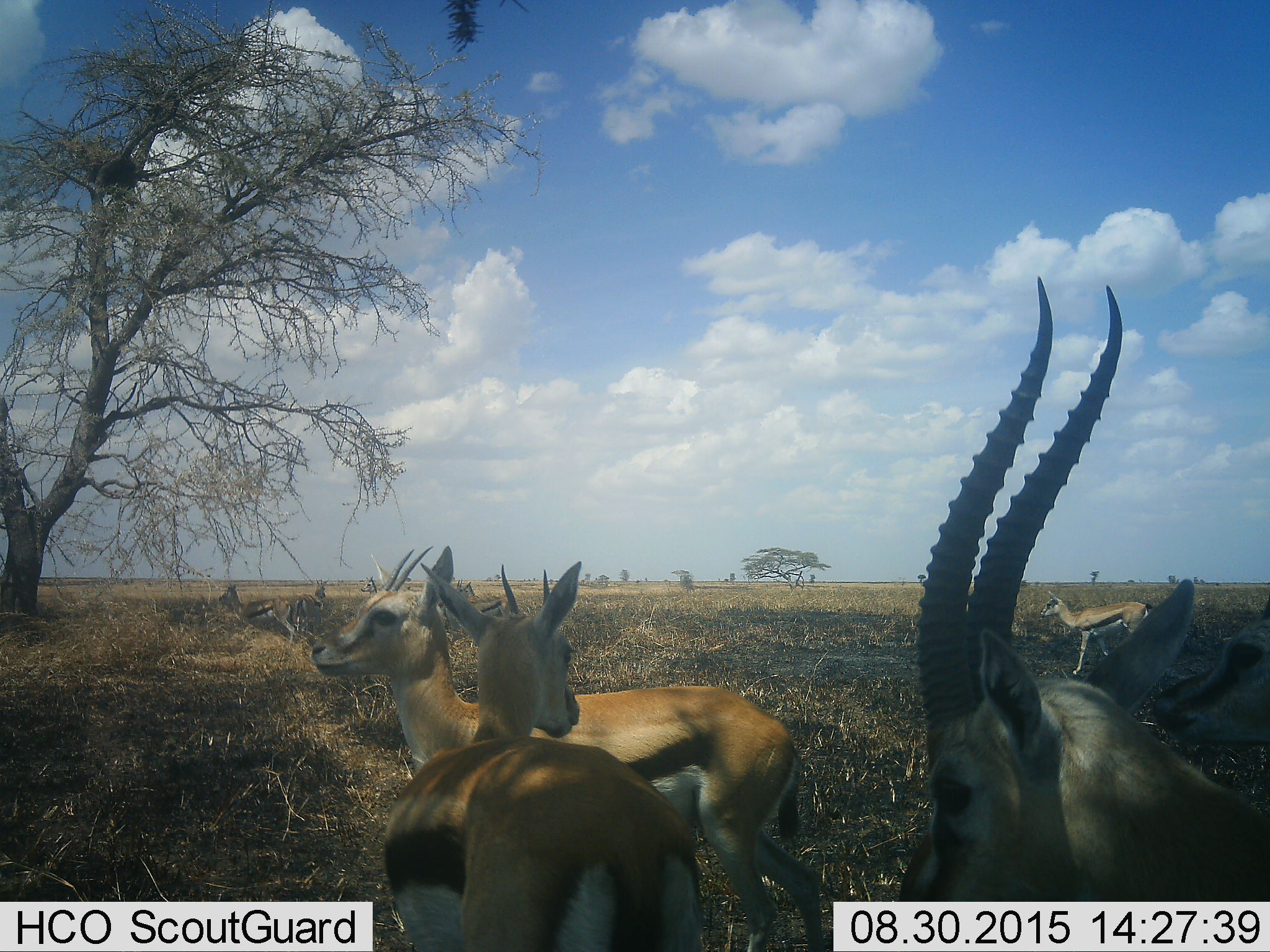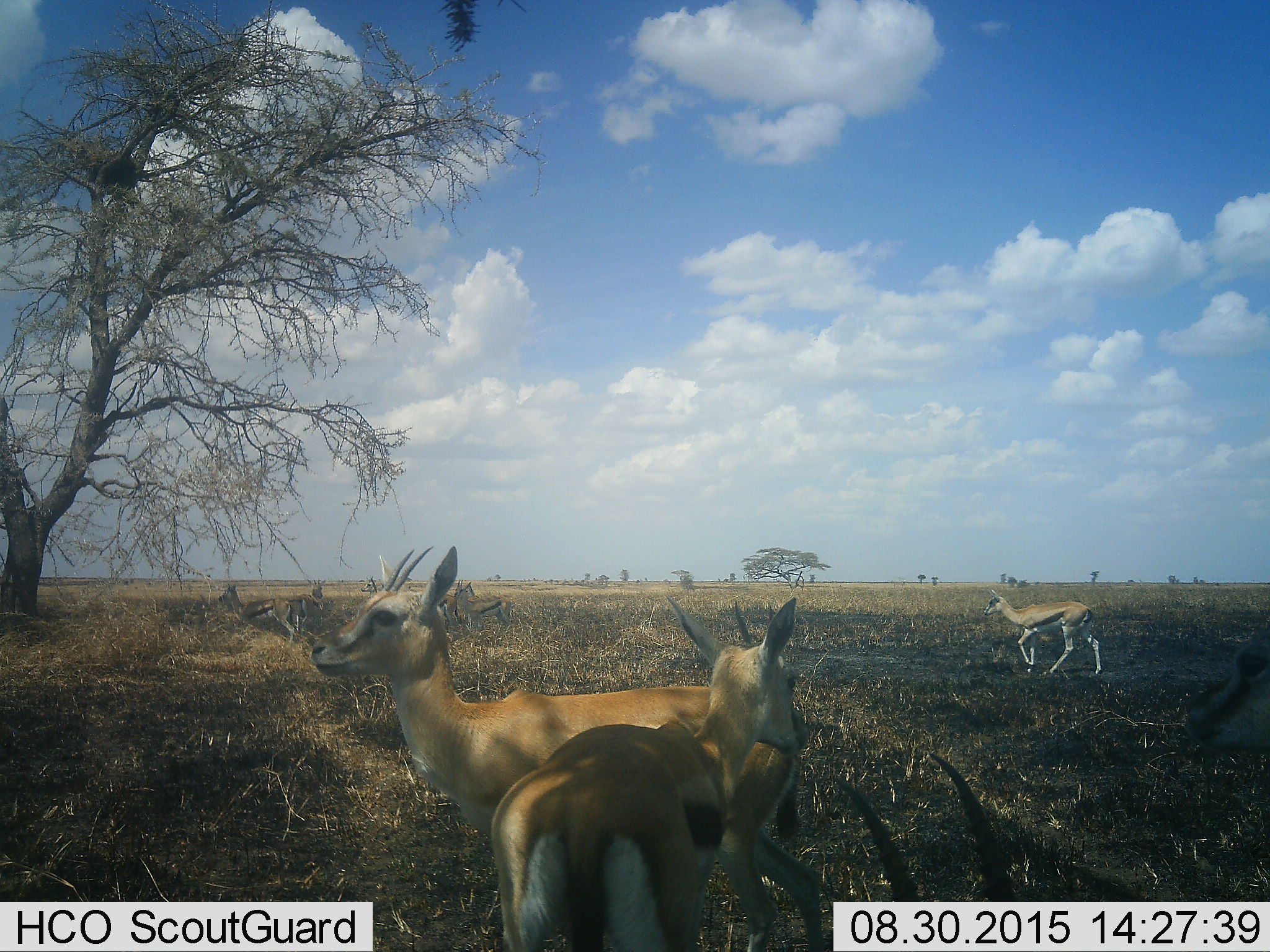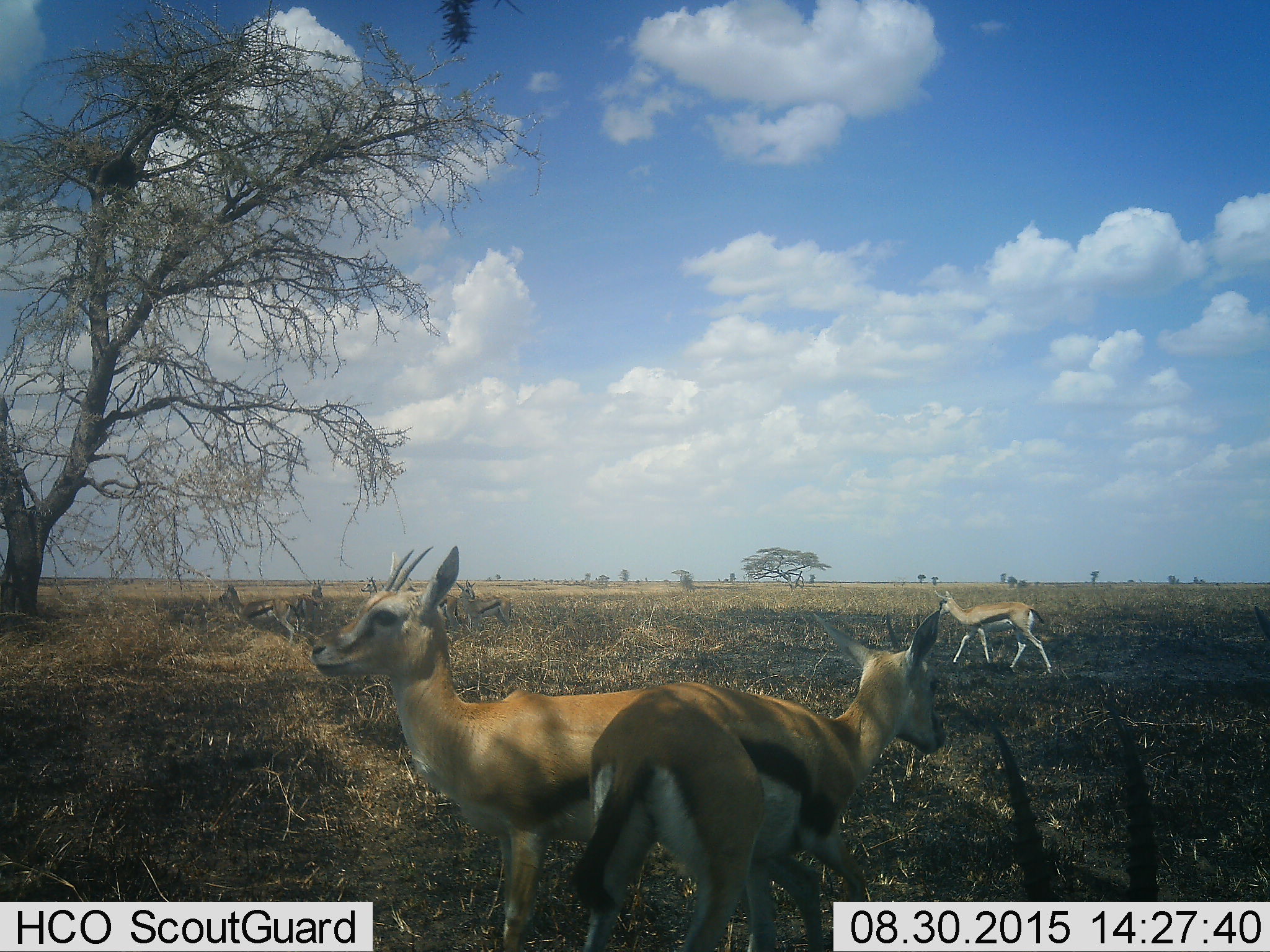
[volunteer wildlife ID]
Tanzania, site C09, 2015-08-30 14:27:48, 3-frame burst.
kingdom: Animalia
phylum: Chordata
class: Mammalia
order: Artiodactyla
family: Bovidae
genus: Eudorcas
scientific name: Eudorcas thomsonii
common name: thomson's gazelle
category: gazellethomsons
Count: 9.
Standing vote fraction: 100%.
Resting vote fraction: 14%.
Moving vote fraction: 71%.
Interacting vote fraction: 43%.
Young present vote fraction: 29%.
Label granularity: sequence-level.